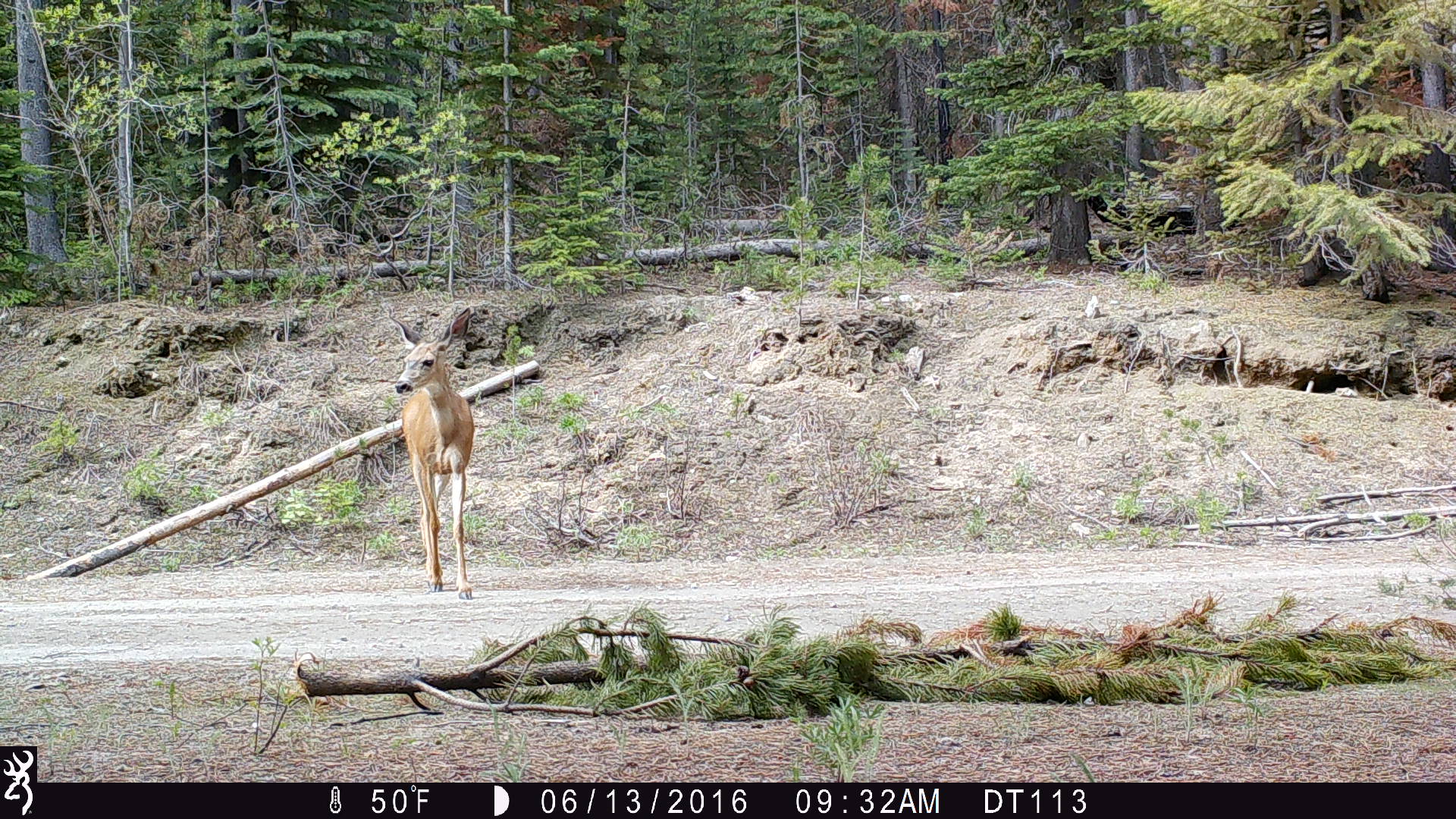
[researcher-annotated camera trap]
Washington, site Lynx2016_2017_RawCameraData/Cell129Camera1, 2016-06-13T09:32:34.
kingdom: Animalia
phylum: Chordata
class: Mammalia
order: Artiodactyla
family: Cervidae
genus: Odocoileus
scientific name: Odocoileus hemionus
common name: mule deer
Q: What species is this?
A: Odocoileus hemionus (mule deer).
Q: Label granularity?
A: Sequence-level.